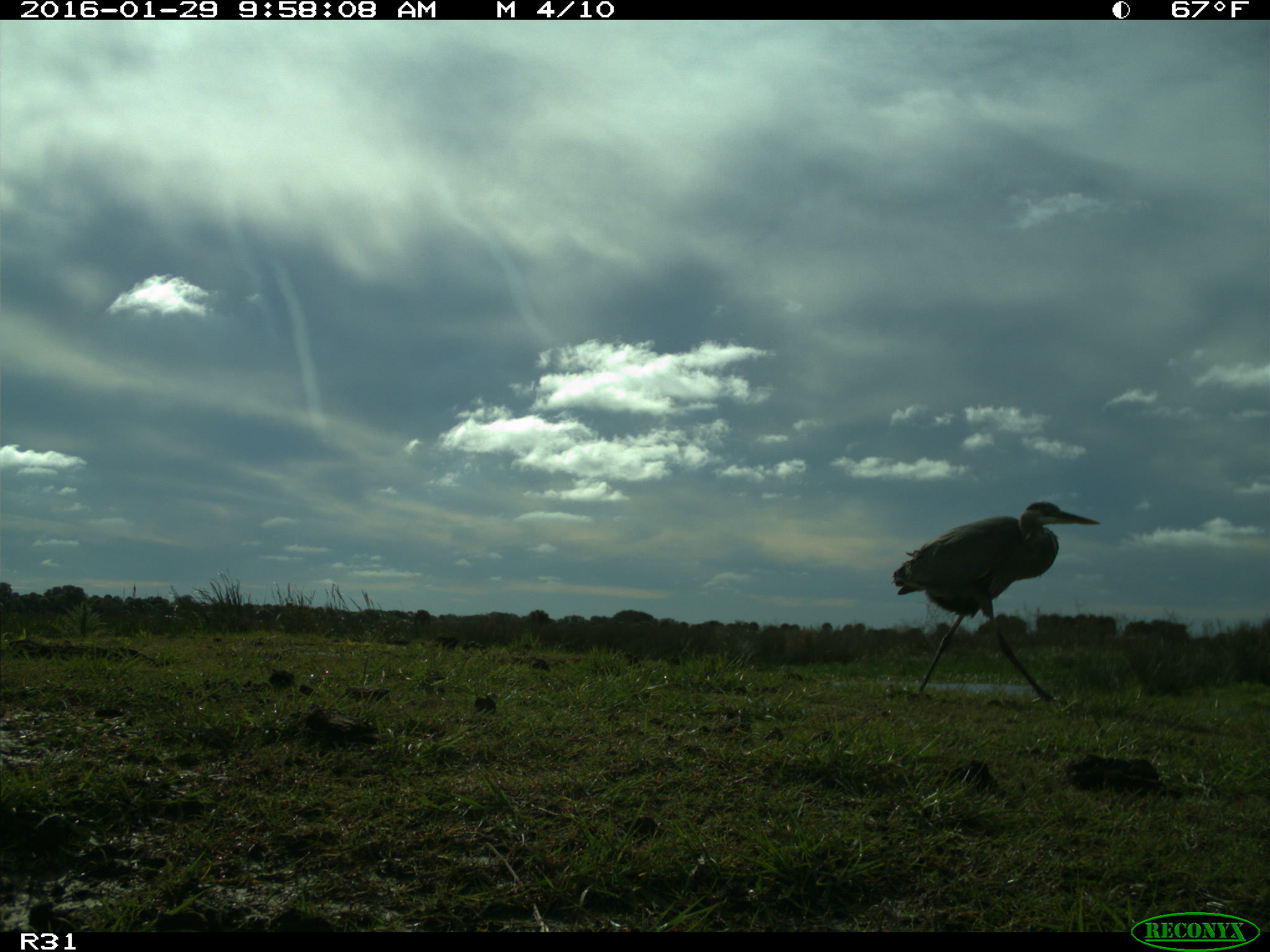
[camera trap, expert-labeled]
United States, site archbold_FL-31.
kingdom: Animalia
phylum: Chordata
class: Aves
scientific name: Aves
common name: birds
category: unidentified bird